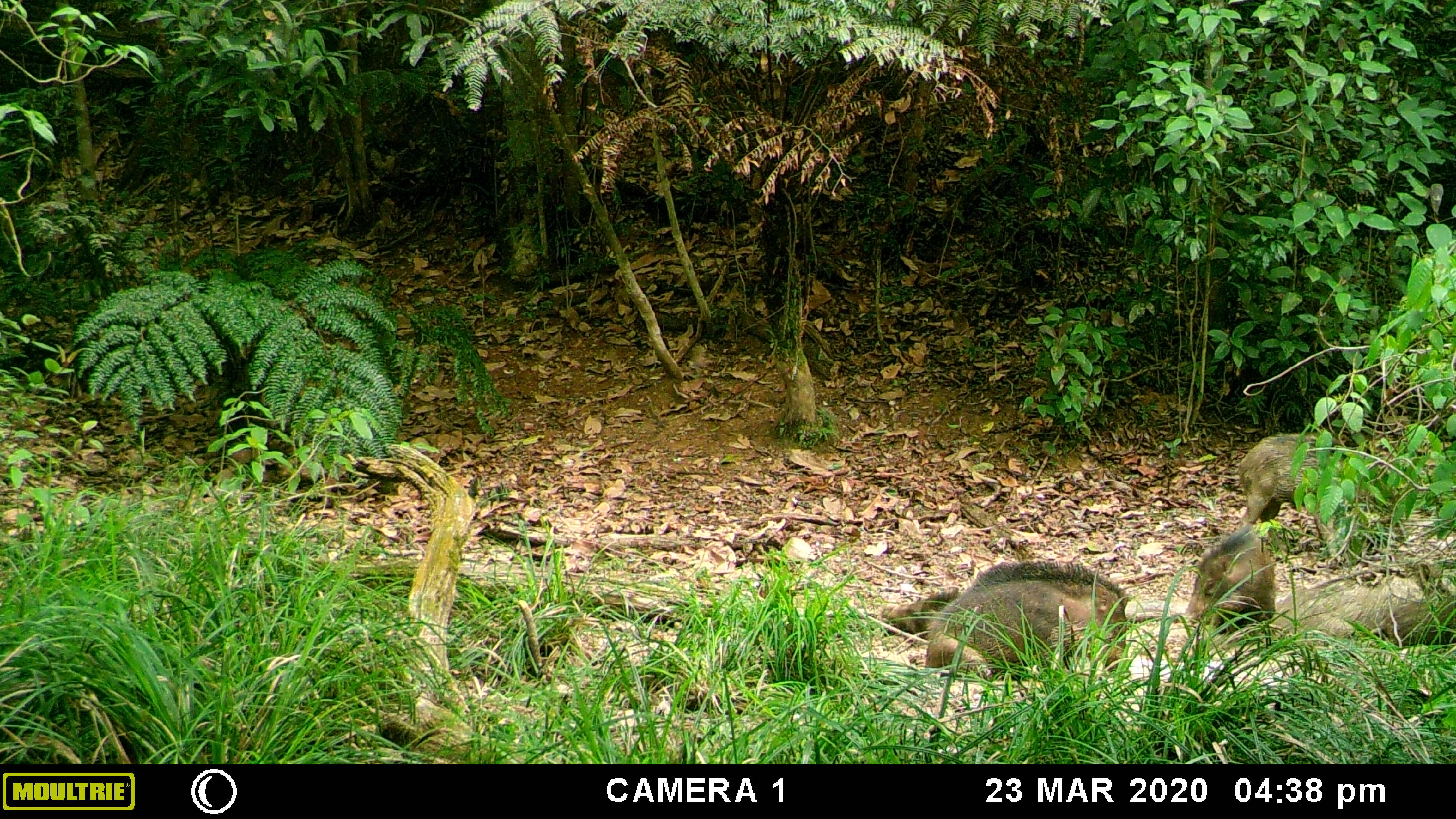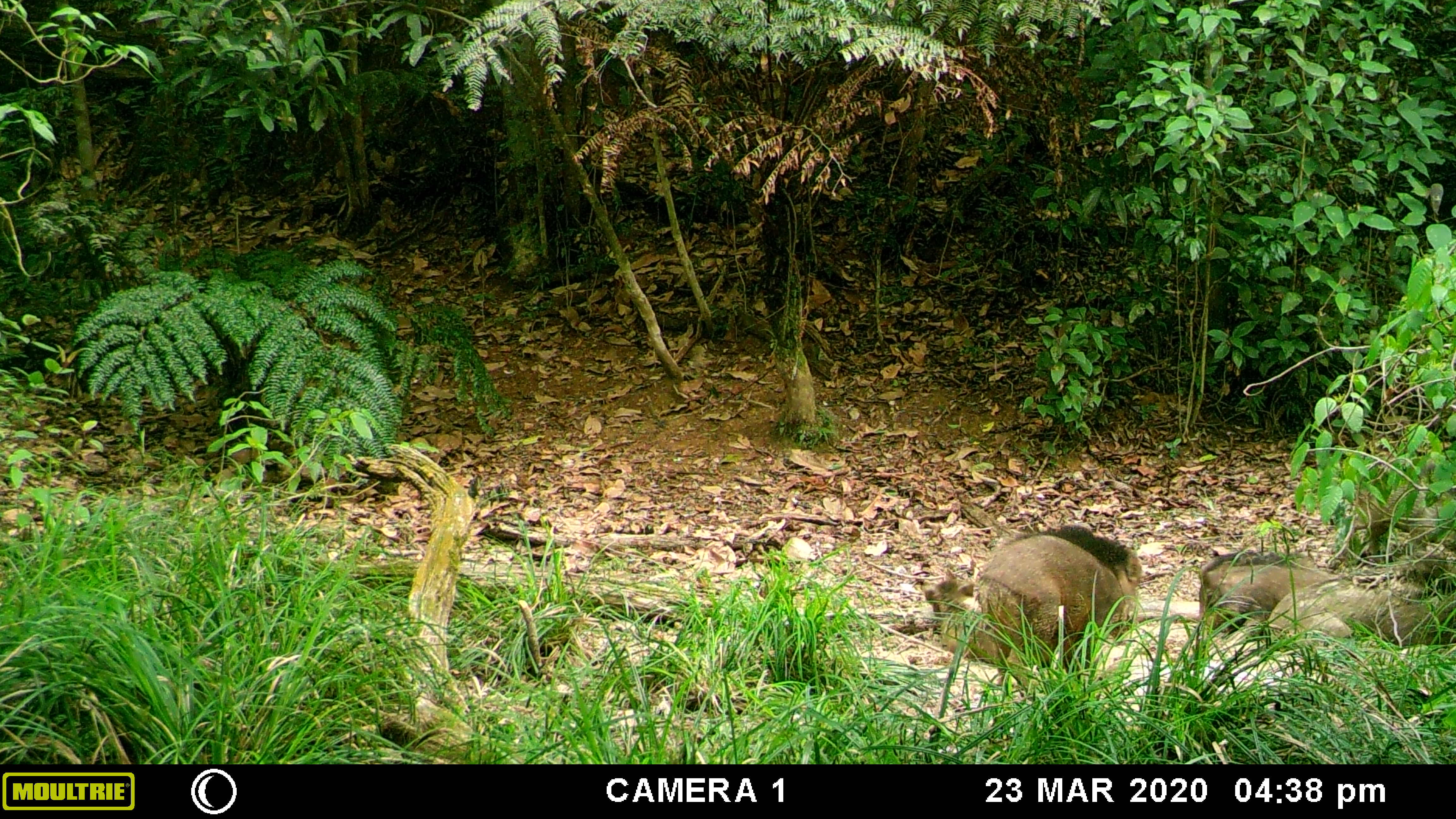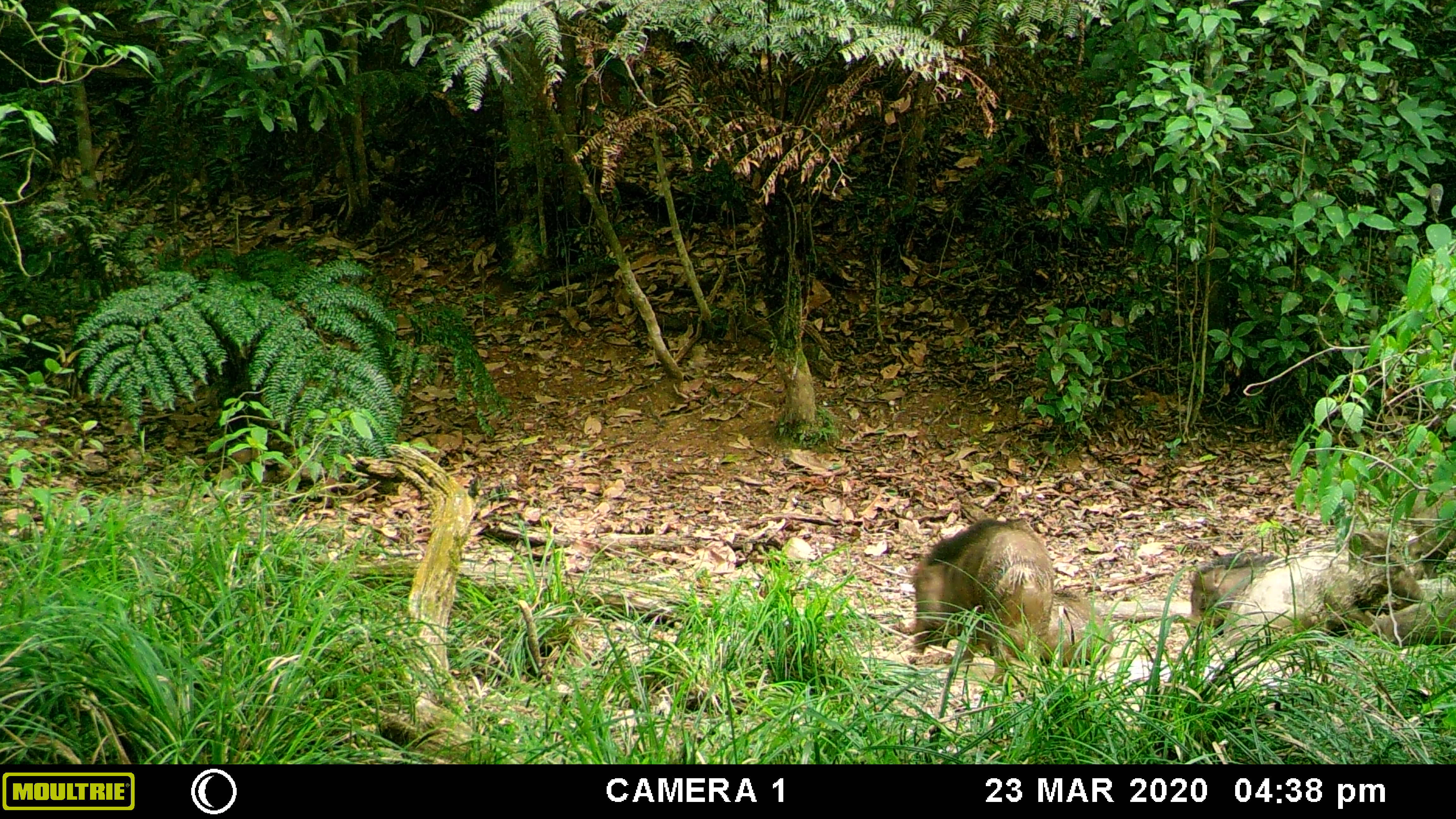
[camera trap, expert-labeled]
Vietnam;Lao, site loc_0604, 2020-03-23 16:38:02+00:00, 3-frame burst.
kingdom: Animalia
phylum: Chordata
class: Mammalia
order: Artiodactyla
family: Suidae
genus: Sus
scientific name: Sus scrofa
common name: eurasian wild pig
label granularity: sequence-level